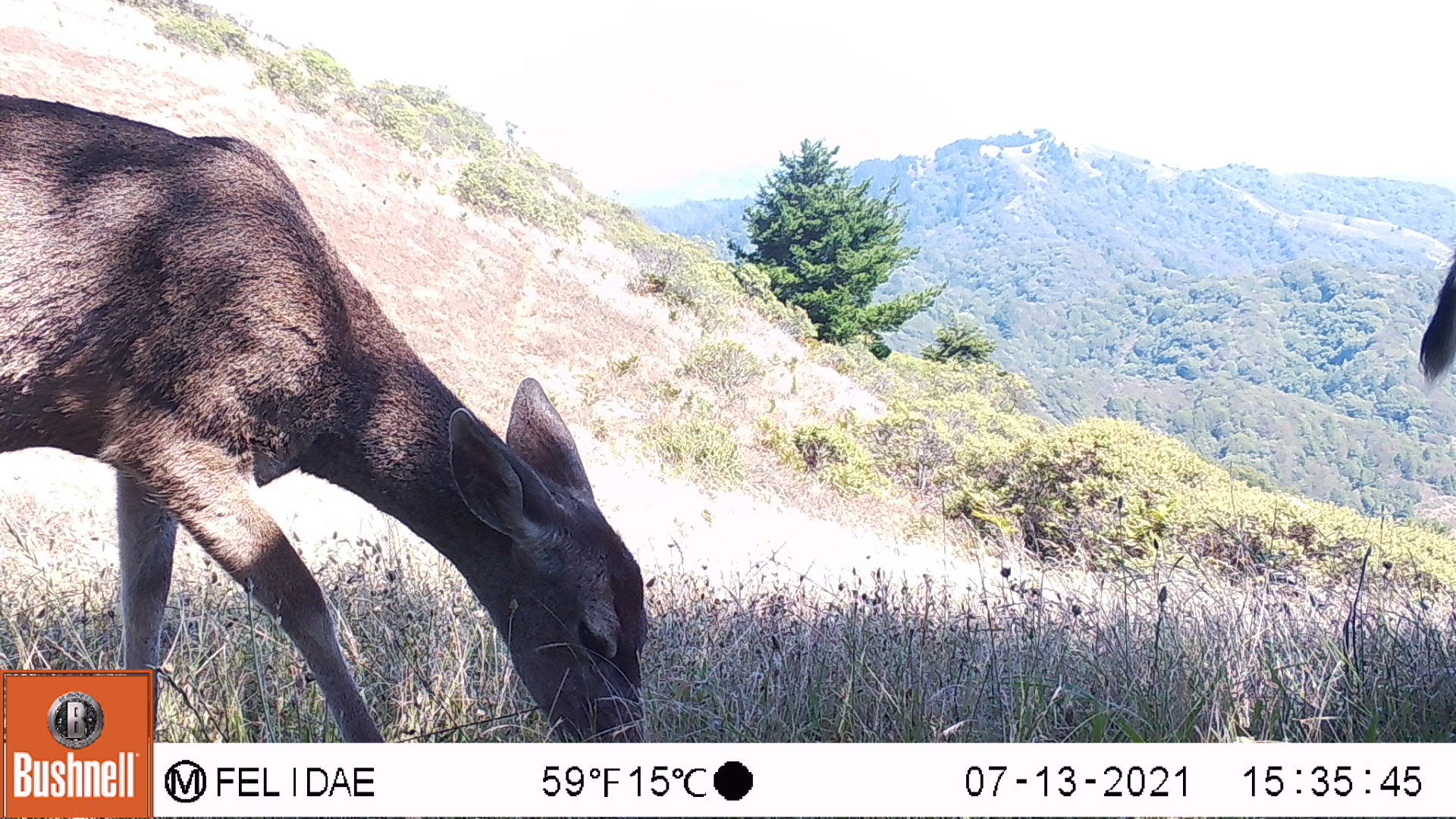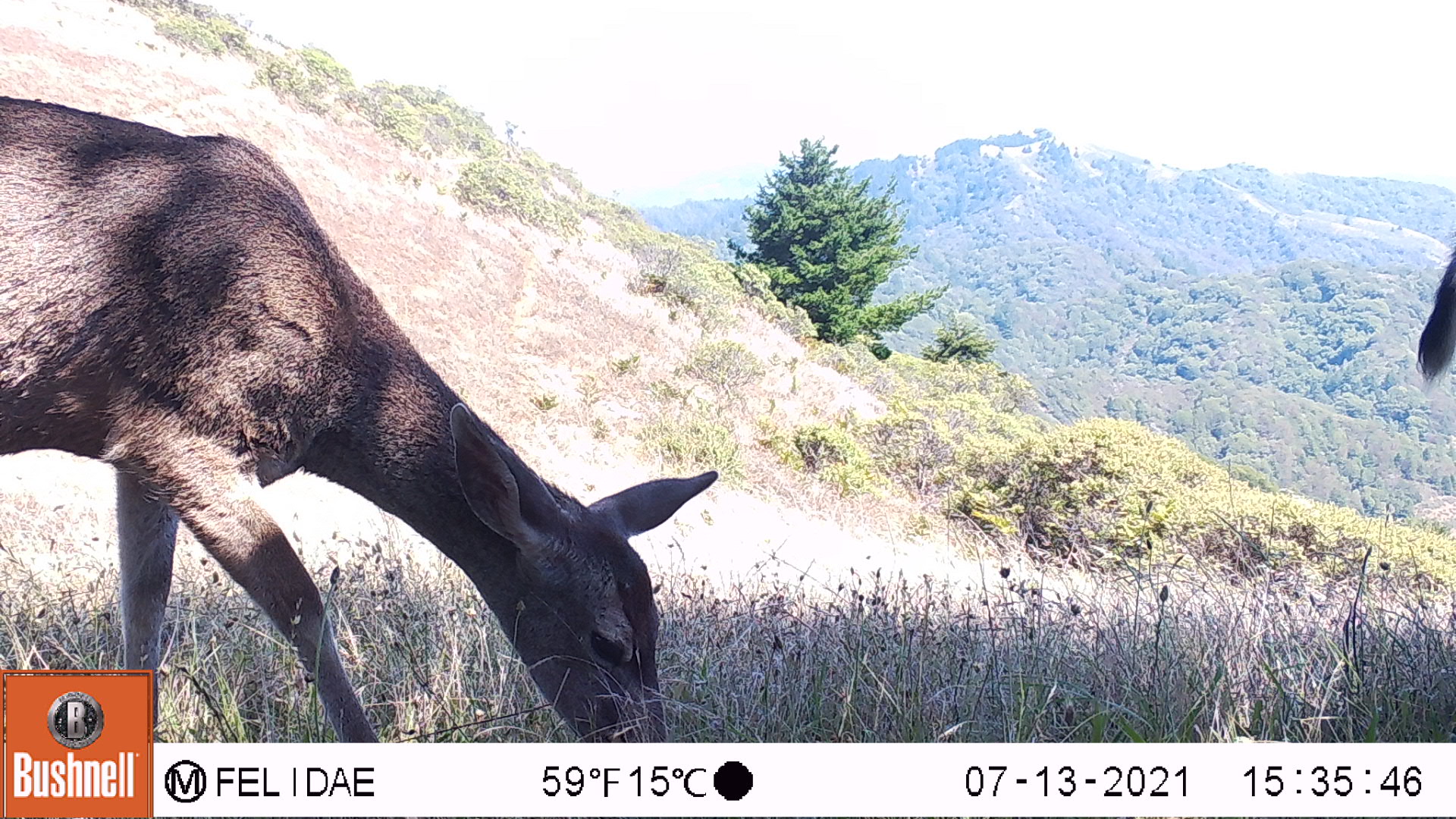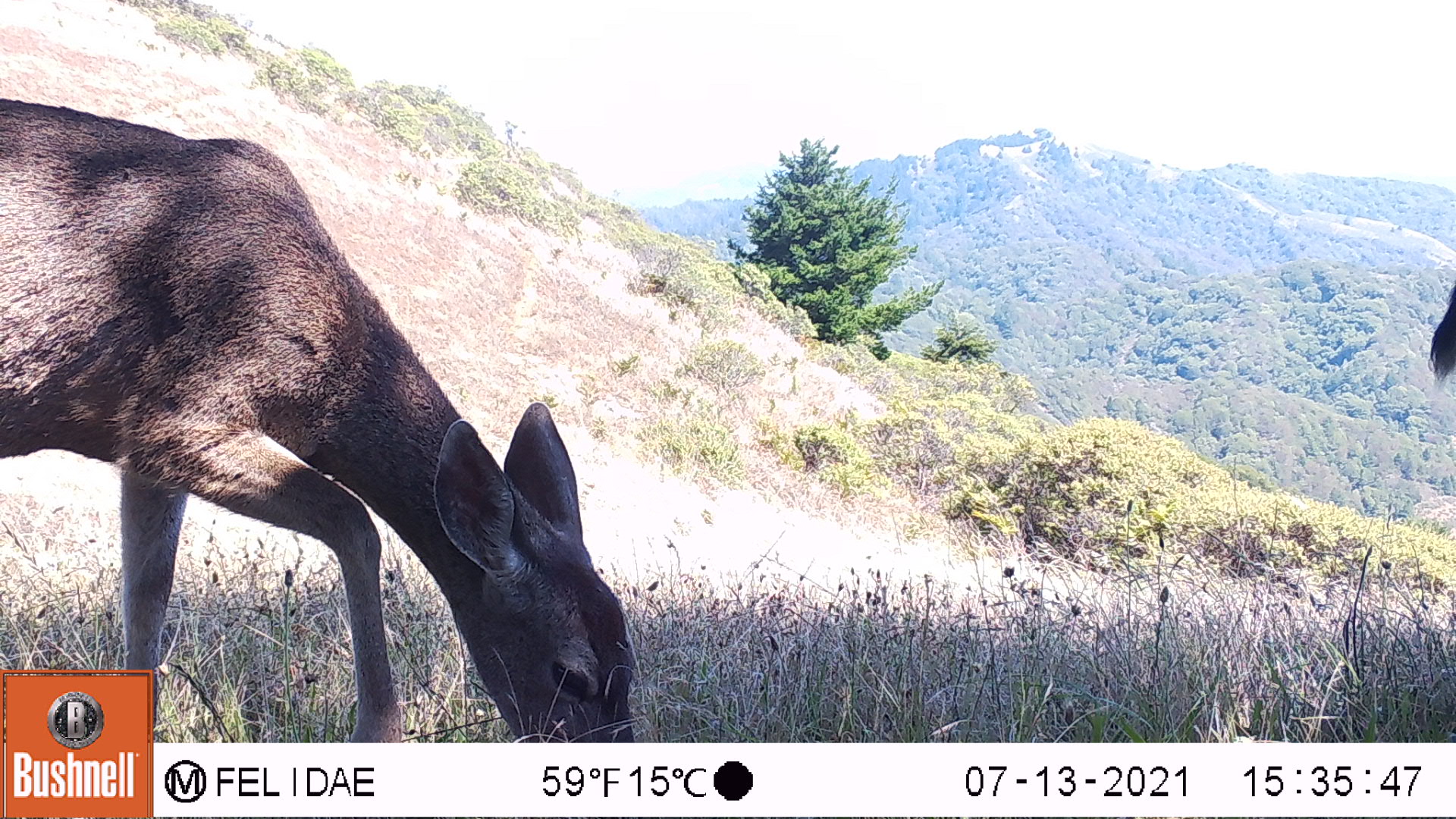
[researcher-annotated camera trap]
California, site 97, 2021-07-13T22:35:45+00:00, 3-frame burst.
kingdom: Animalia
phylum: Chordata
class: Mammalia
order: Artiodactyla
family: Cervidae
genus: Odocoileus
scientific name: Odocoileus hemionus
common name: mule deer